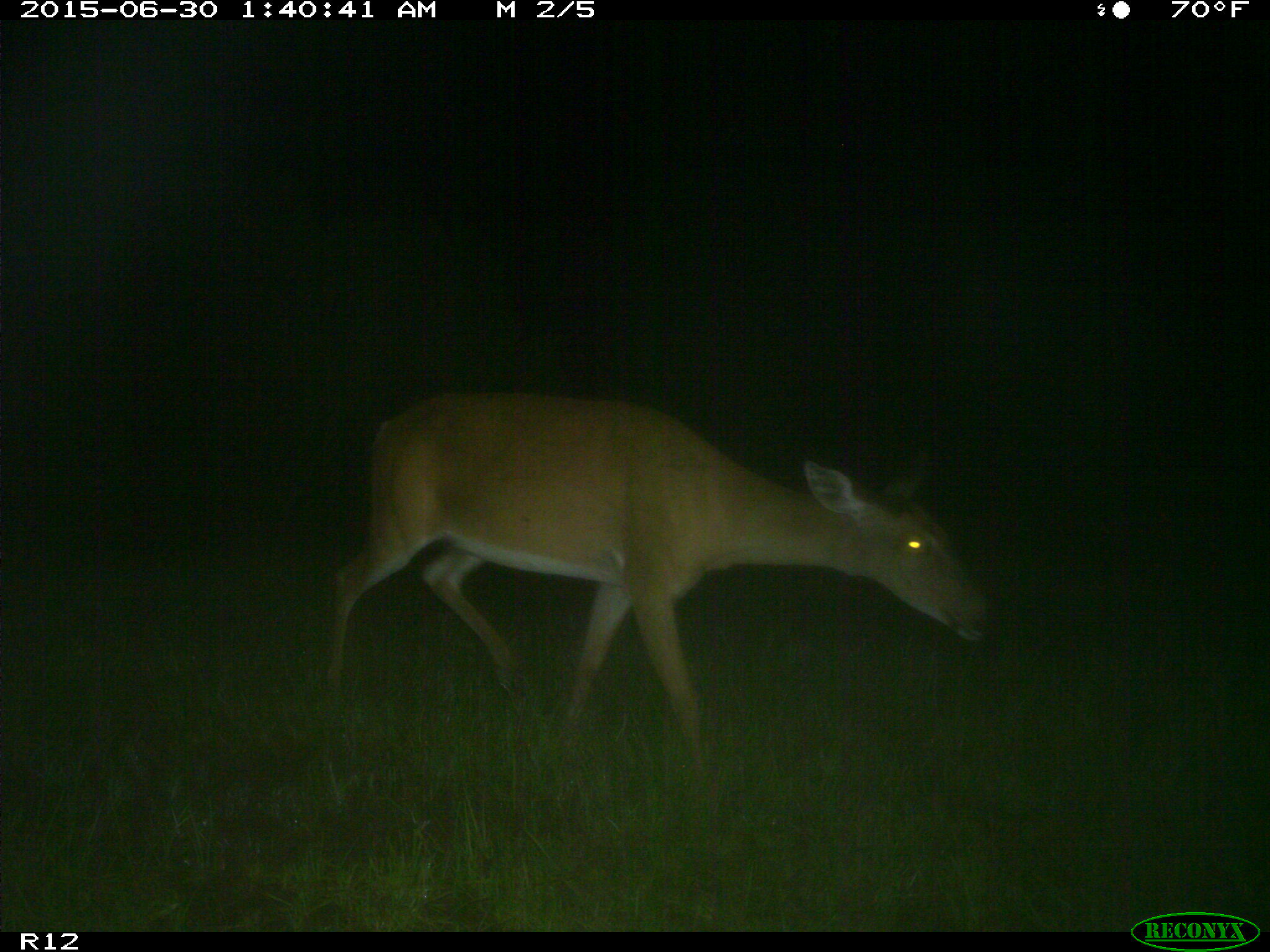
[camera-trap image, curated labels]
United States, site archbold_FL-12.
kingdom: Animalia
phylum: Chordata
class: Mammalia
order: Artiodactyla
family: Cervidae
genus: Odocoileus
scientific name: Odocoileus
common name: deer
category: unidentified deer